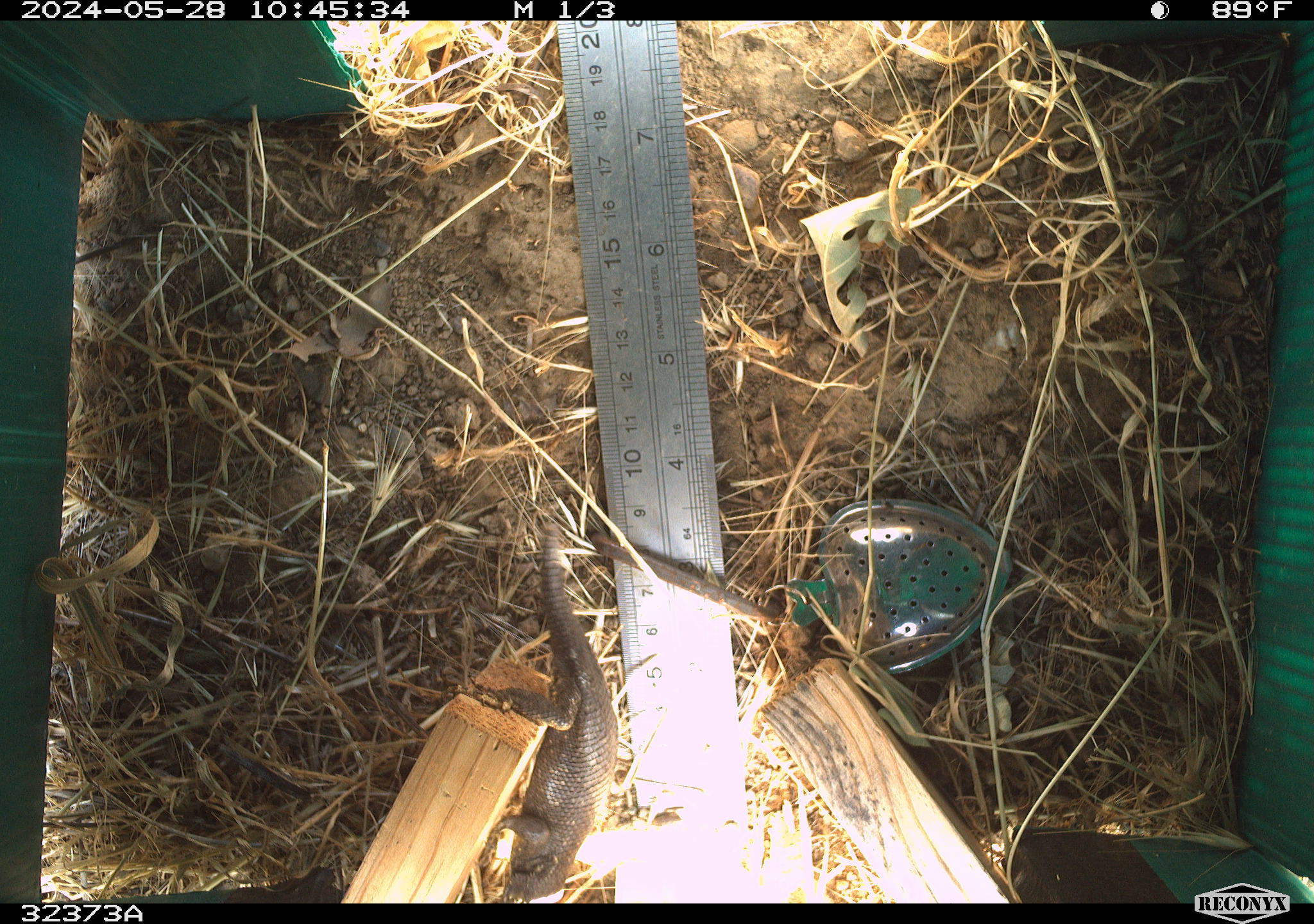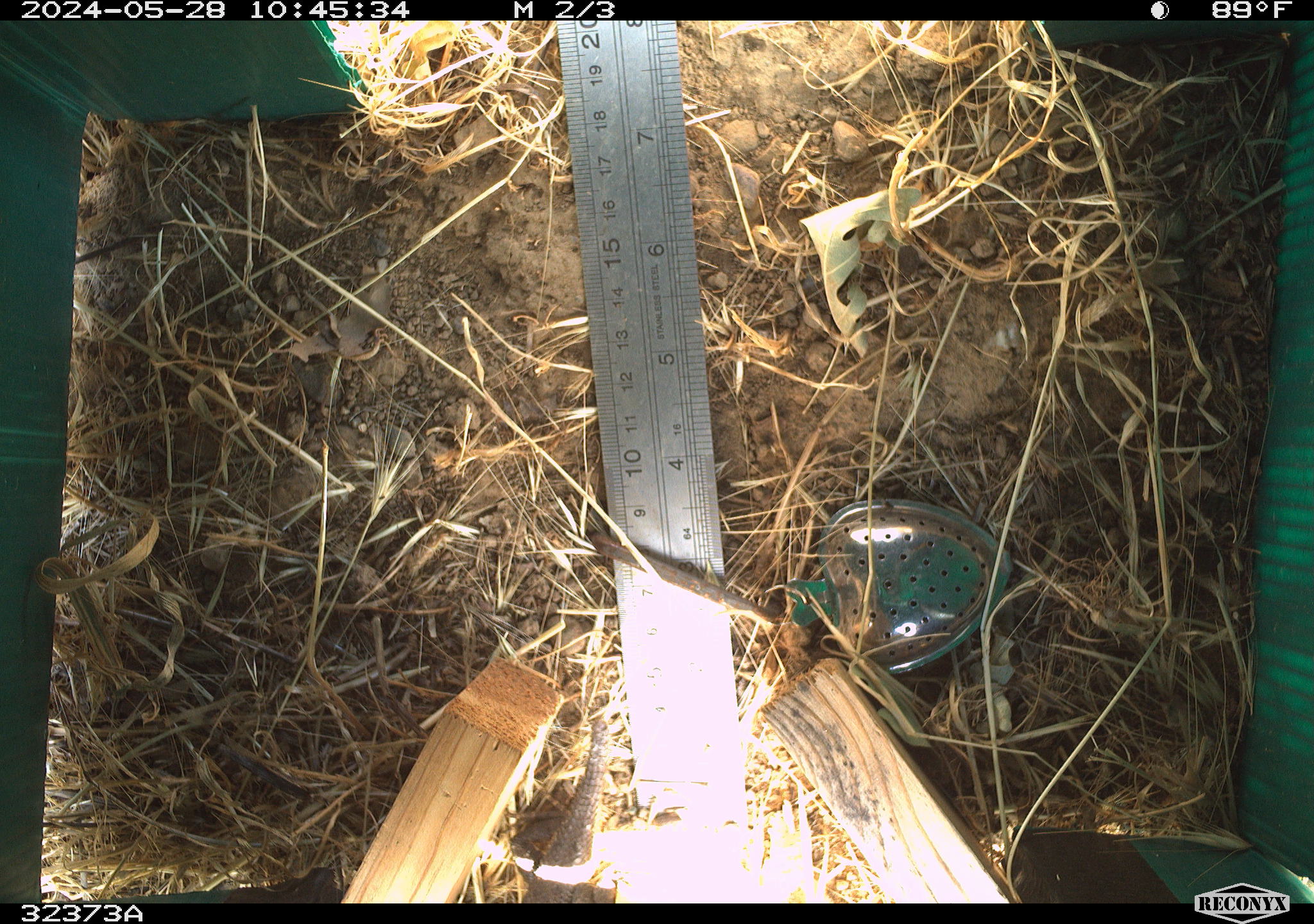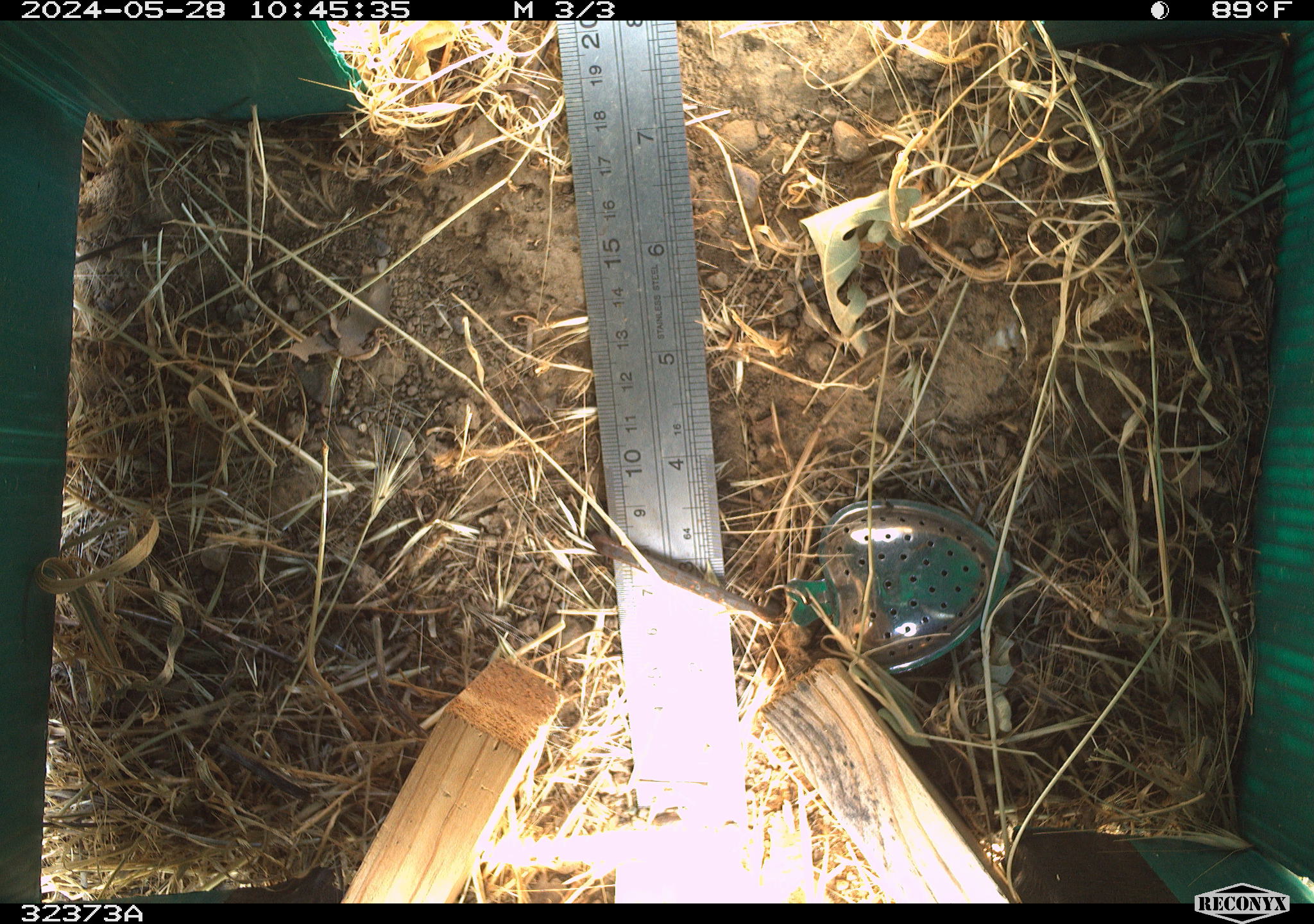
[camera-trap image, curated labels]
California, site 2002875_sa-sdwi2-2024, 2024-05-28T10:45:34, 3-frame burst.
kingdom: Animalia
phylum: Chordata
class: Reptilia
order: Squamata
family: Phrynosomatidae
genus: Sceloporus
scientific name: Sceloporus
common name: spiny lizards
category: sceloporus species